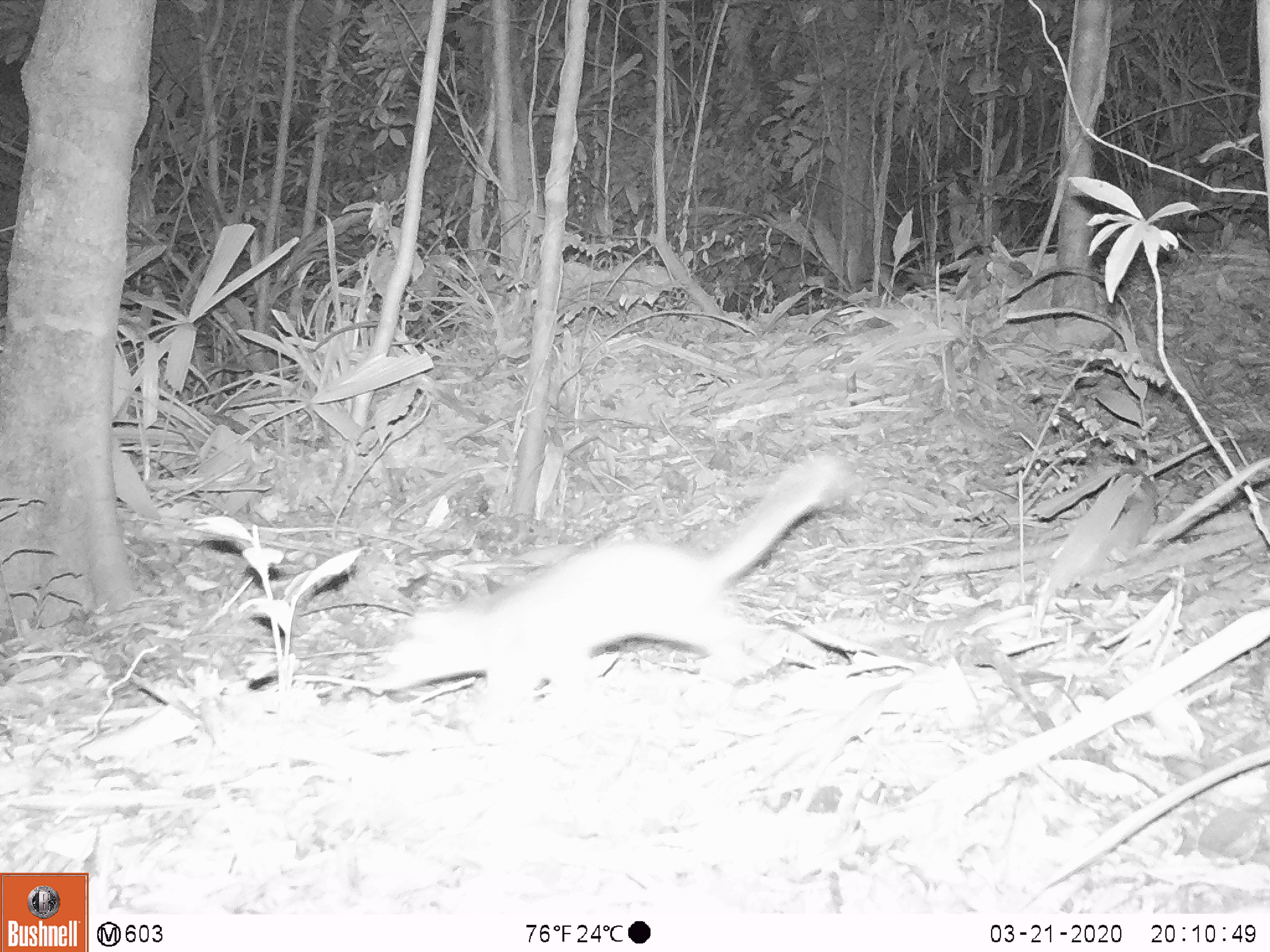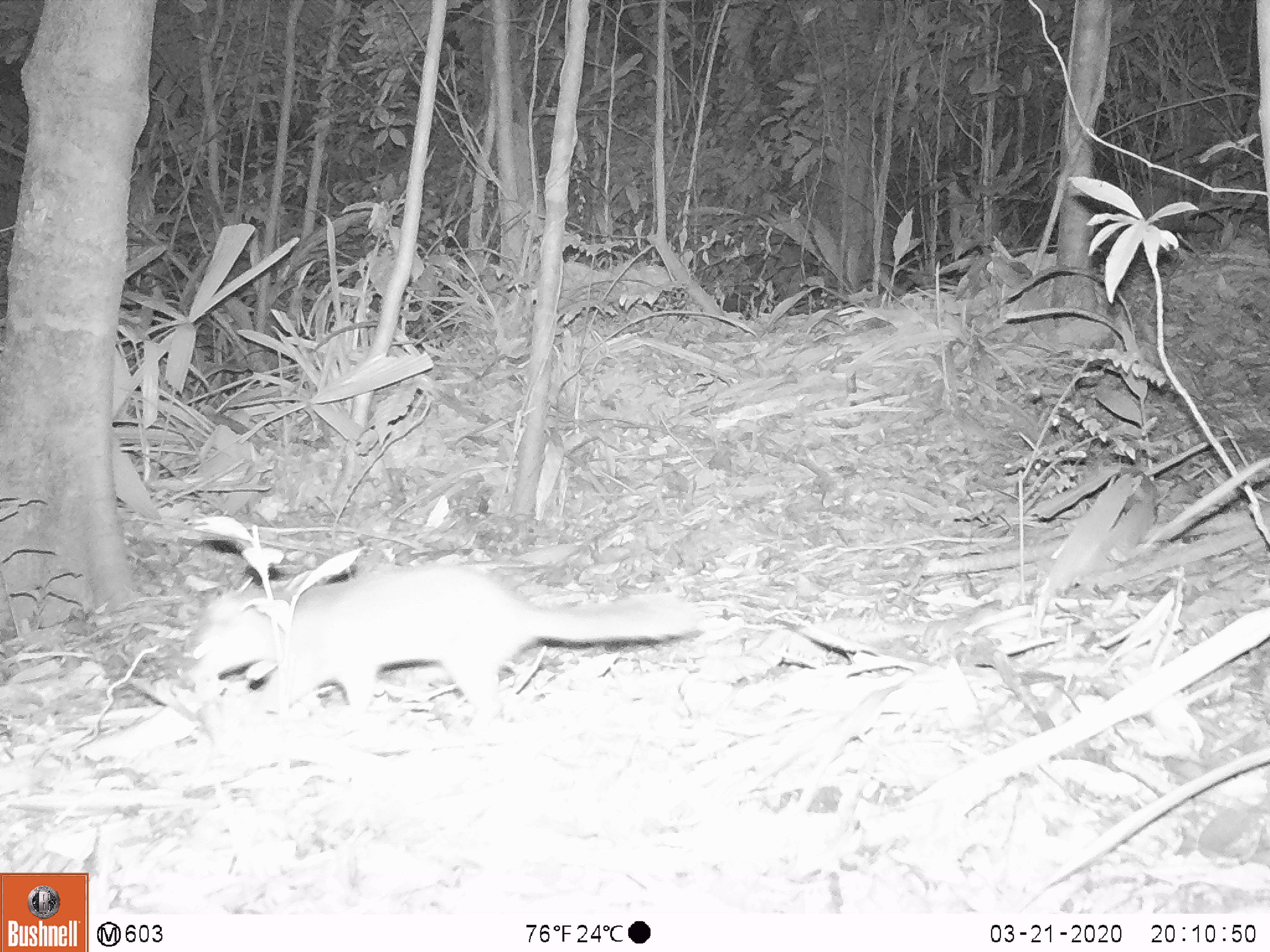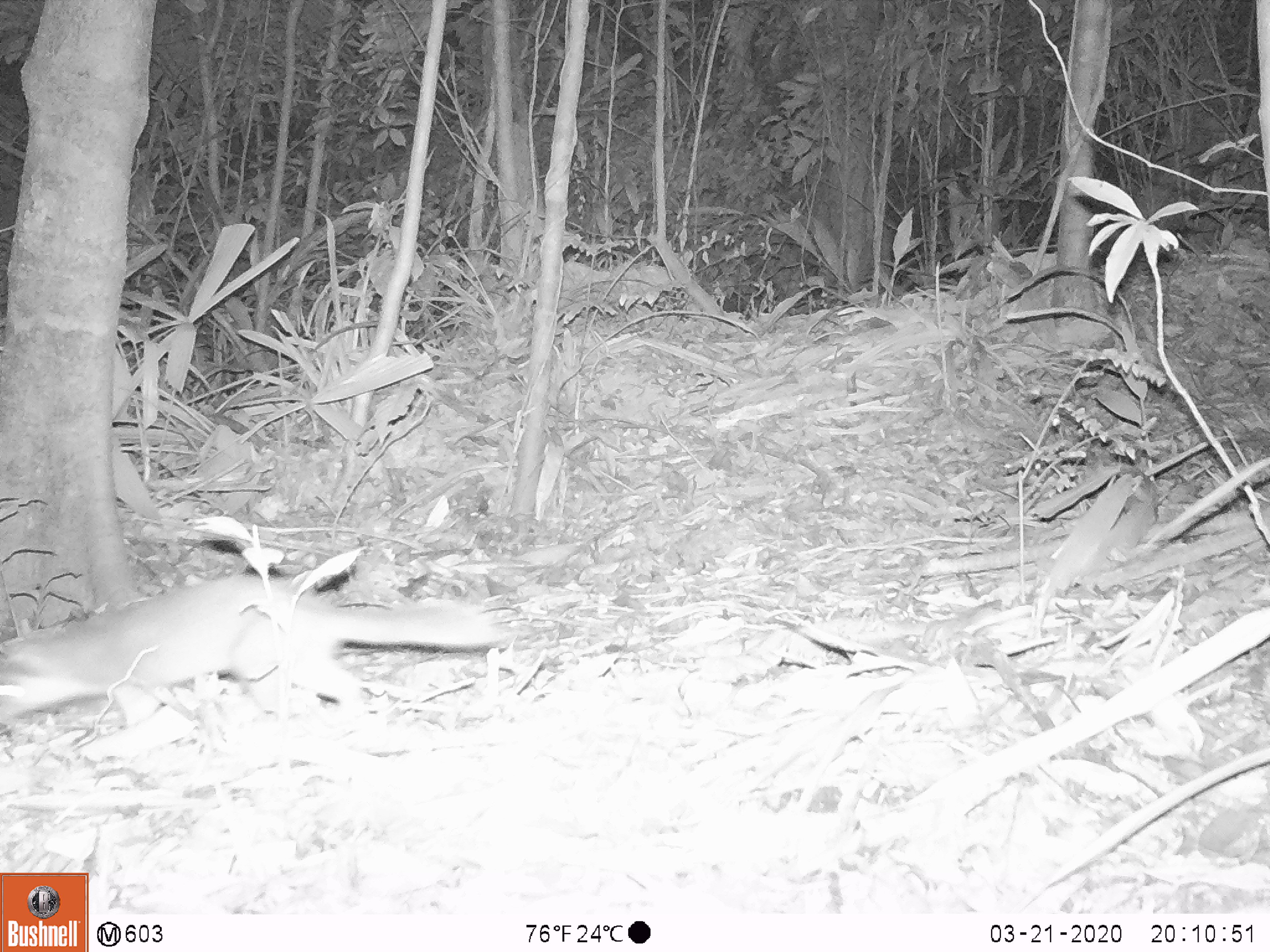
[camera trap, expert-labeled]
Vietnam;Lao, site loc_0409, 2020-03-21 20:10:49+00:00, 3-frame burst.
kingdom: Animalia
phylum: Chordata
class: Mammalia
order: Carnivora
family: Mustelidae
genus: Melogale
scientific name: Melogale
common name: ferret badger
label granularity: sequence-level